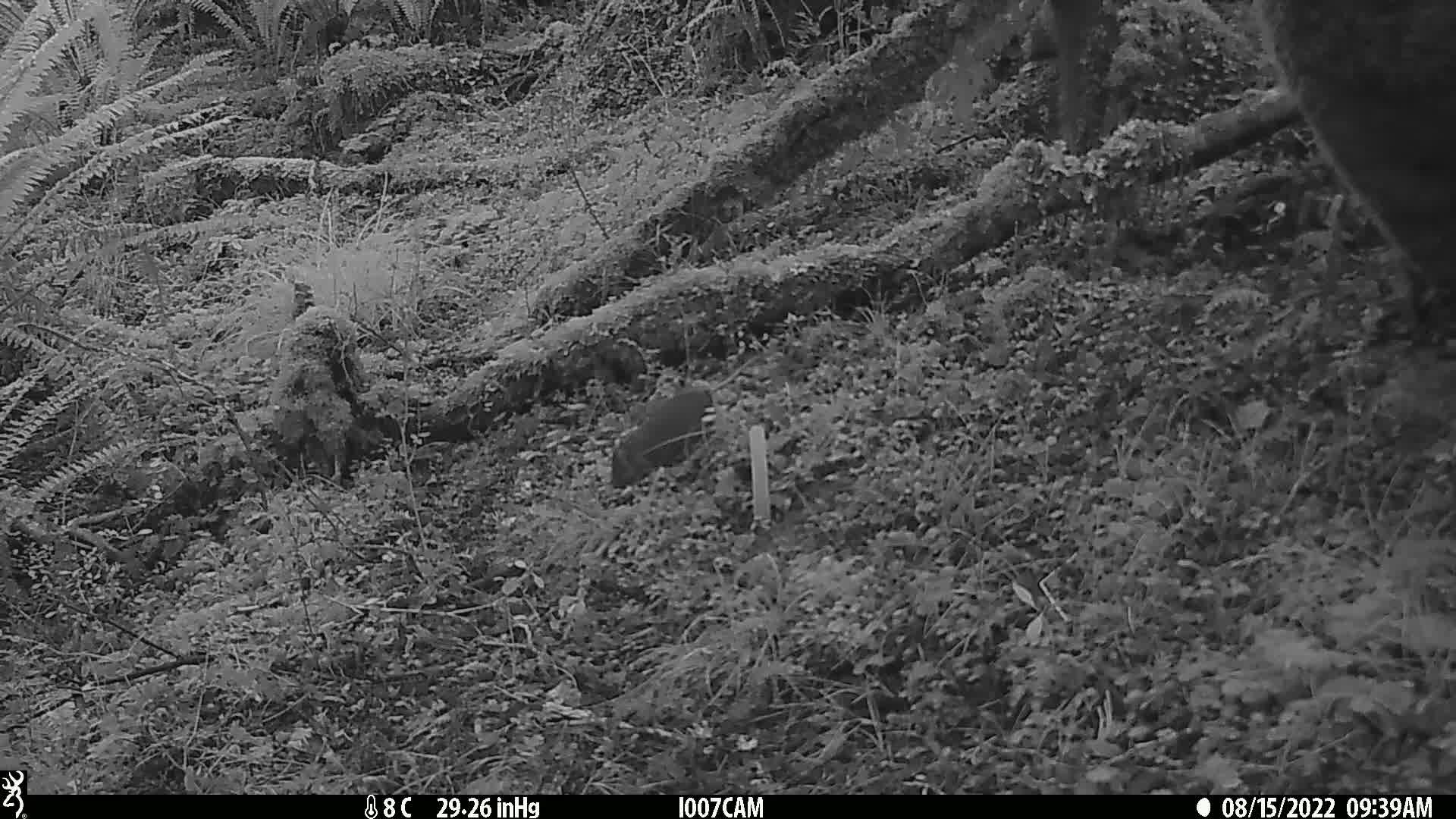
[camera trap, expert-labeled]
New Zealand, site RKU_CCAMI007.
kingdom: Animalia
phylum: Chordata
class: Mammalia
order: Rodentia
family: Muridae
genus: Rattus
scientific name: Rattus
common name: rat